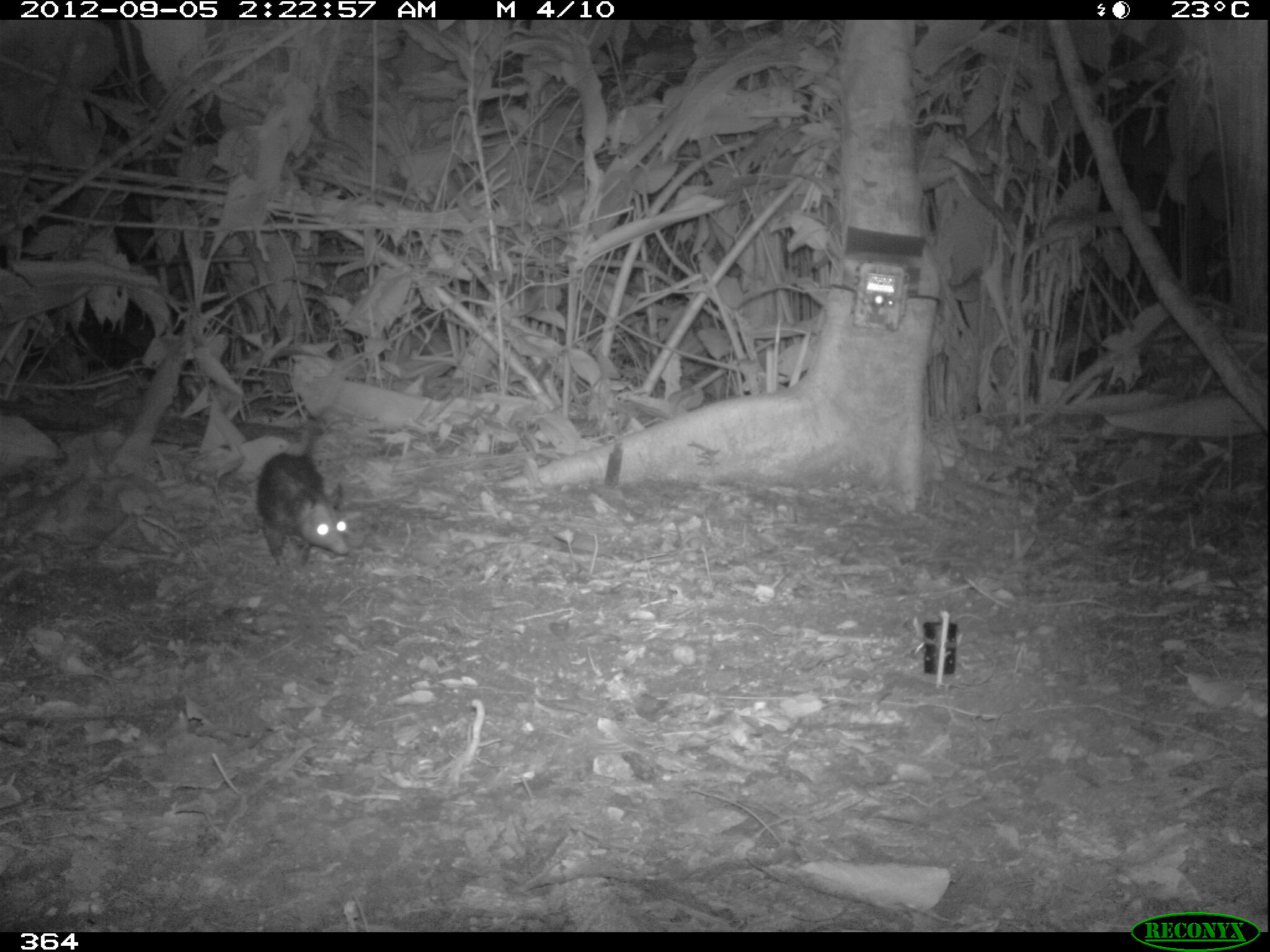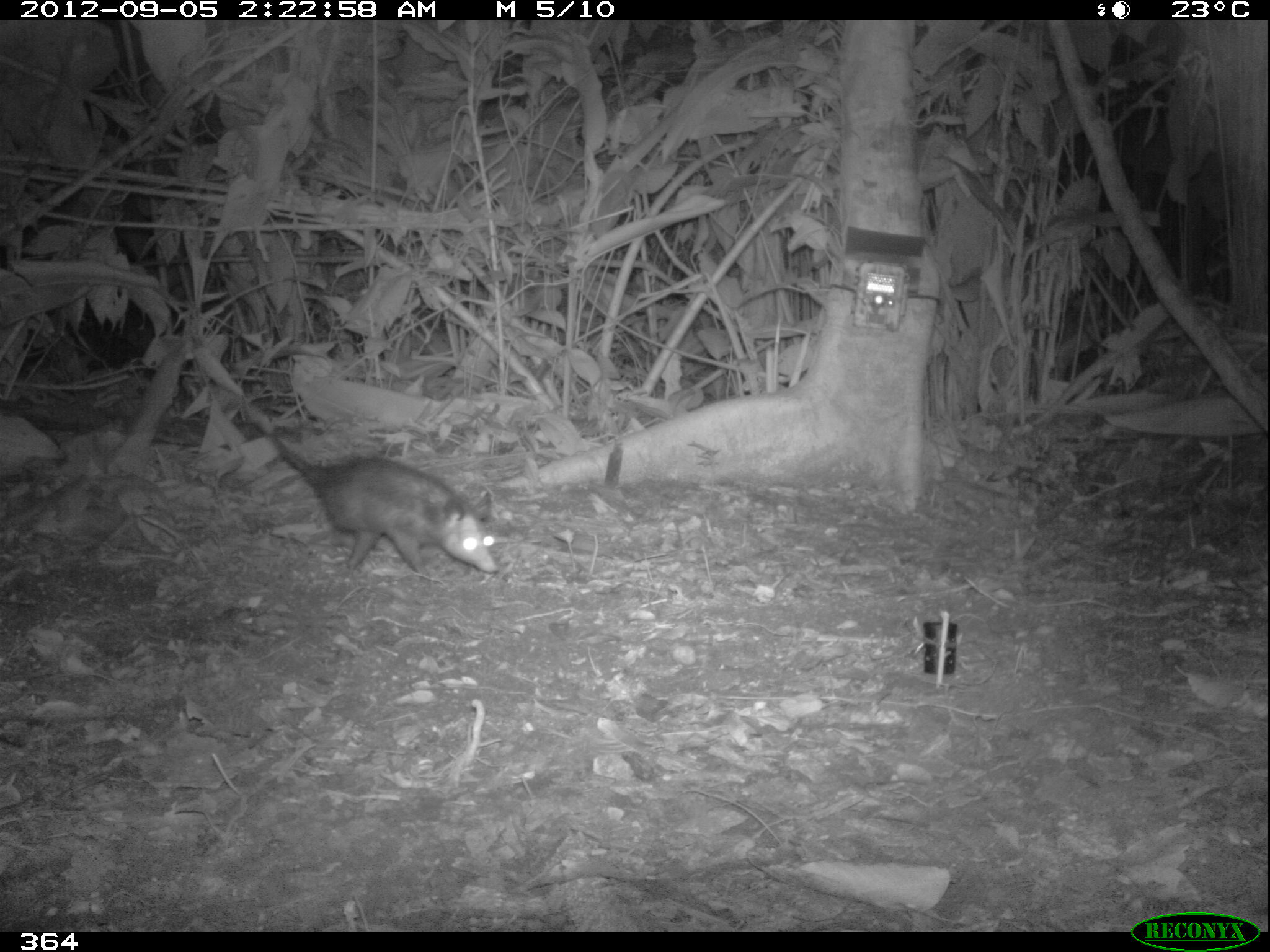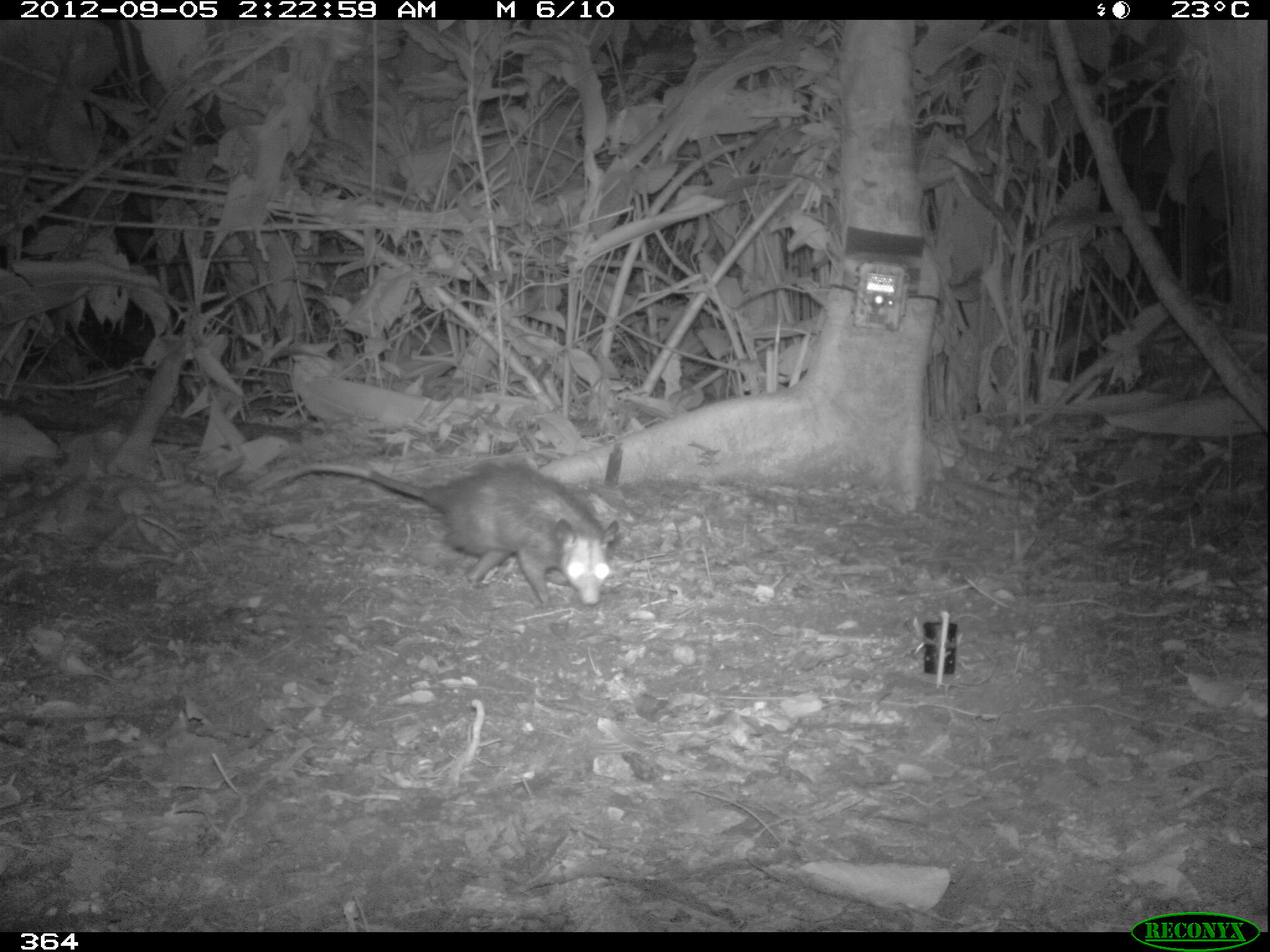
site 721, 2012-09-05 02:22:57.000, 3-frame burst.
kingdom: Animalia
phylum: Chordata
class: Mammalia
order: Didelphimorphia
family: Didelphidae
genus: Didelphis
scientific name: Didelphis marsupialis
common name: southern opossum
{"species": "Didelphis marsupialis (southern opossum)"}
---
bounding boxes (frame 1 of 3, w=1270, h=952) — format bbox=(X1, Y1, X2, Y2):
didelphis marsupialis: bbox=(255, 401, 350, 569)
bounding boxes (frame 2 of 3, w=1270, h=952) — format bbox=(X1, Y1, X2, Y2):
didelphis marsupialis: bbox=(239, 401, 498, 580)